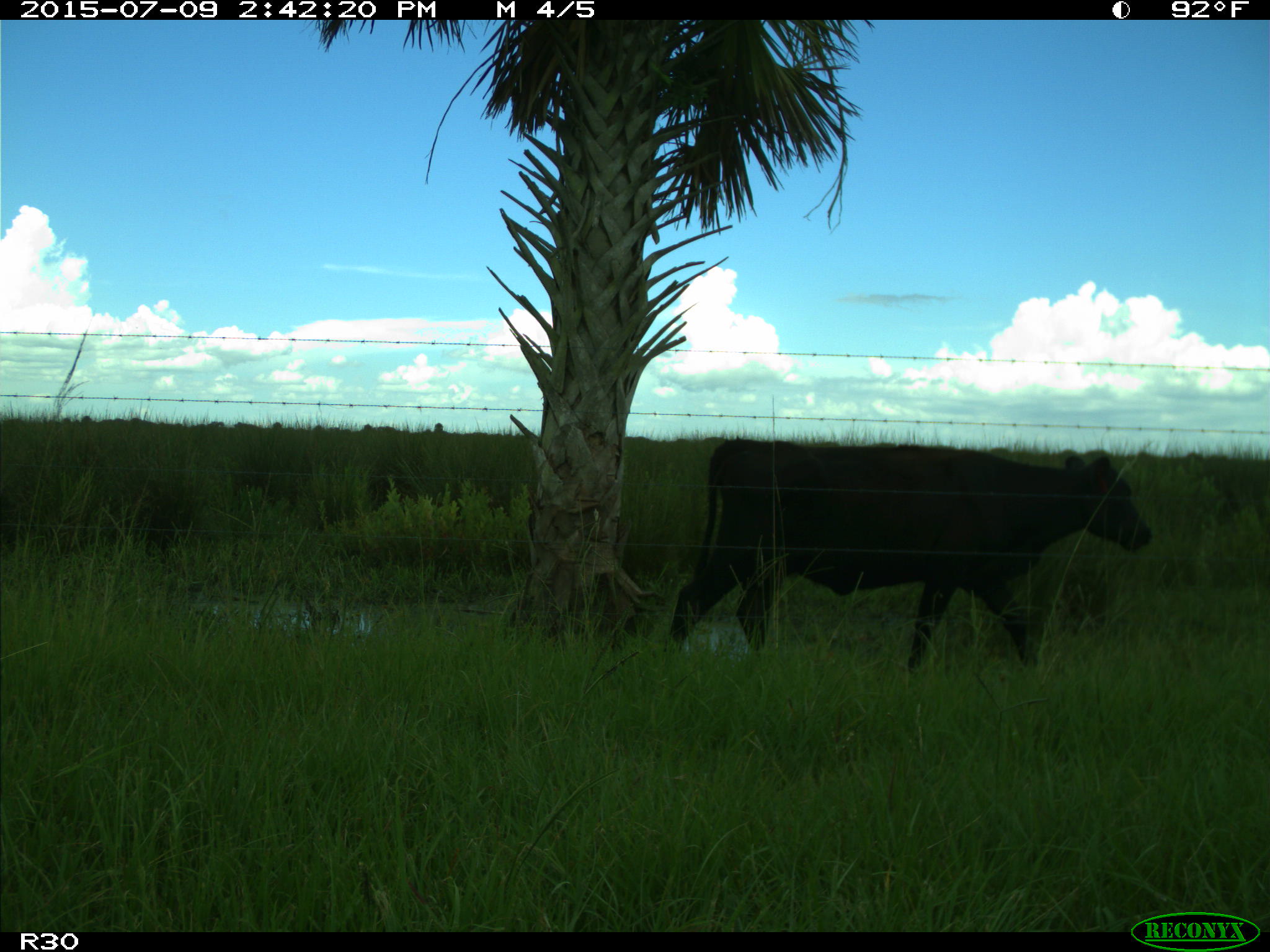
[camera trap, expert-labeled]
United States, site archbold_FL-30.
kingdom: Animalia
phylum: Chordata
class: Mammalia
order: Artiodactyla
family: Bovidae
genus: Bos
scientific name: Bos taurus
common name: domestic cow